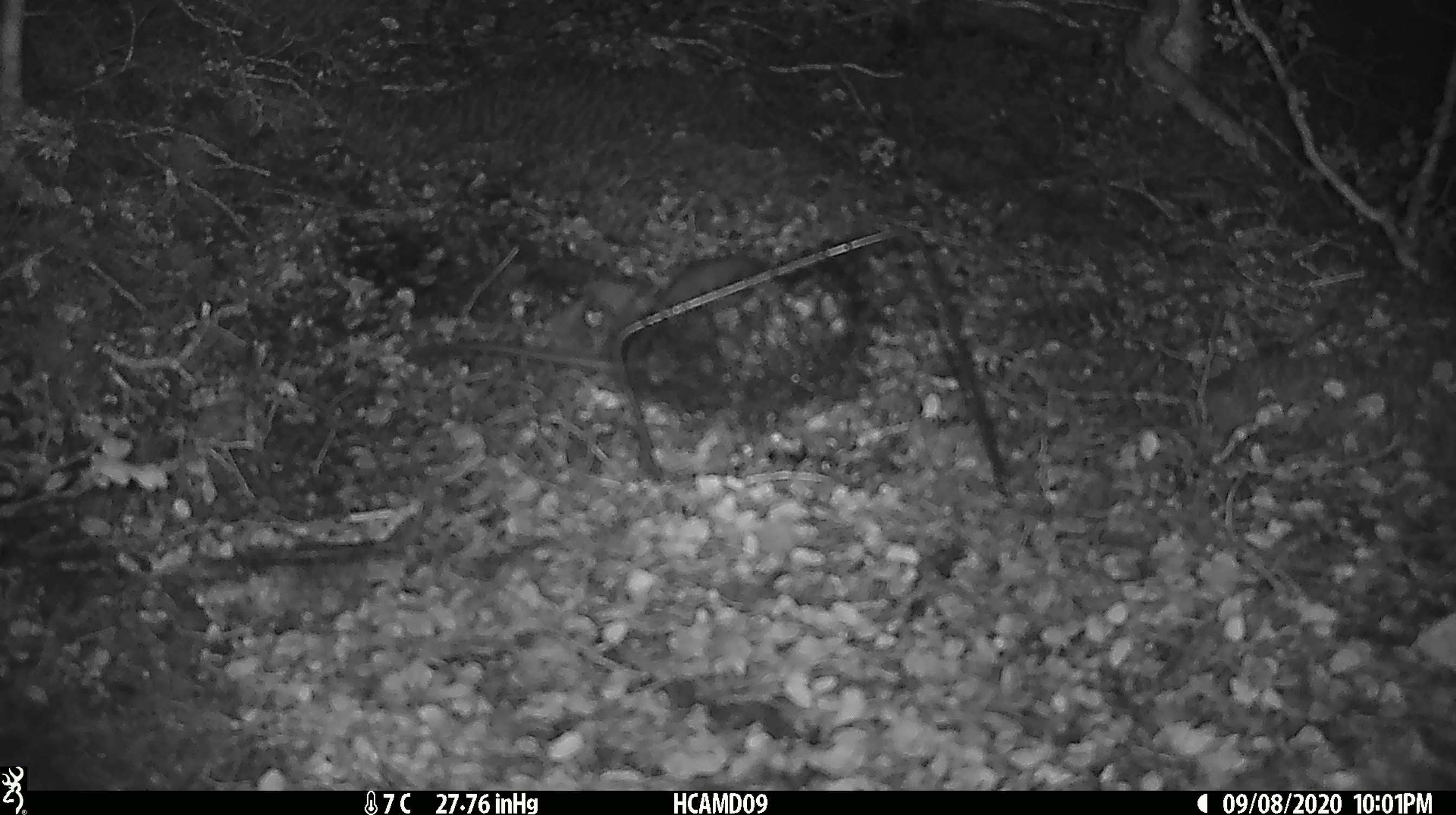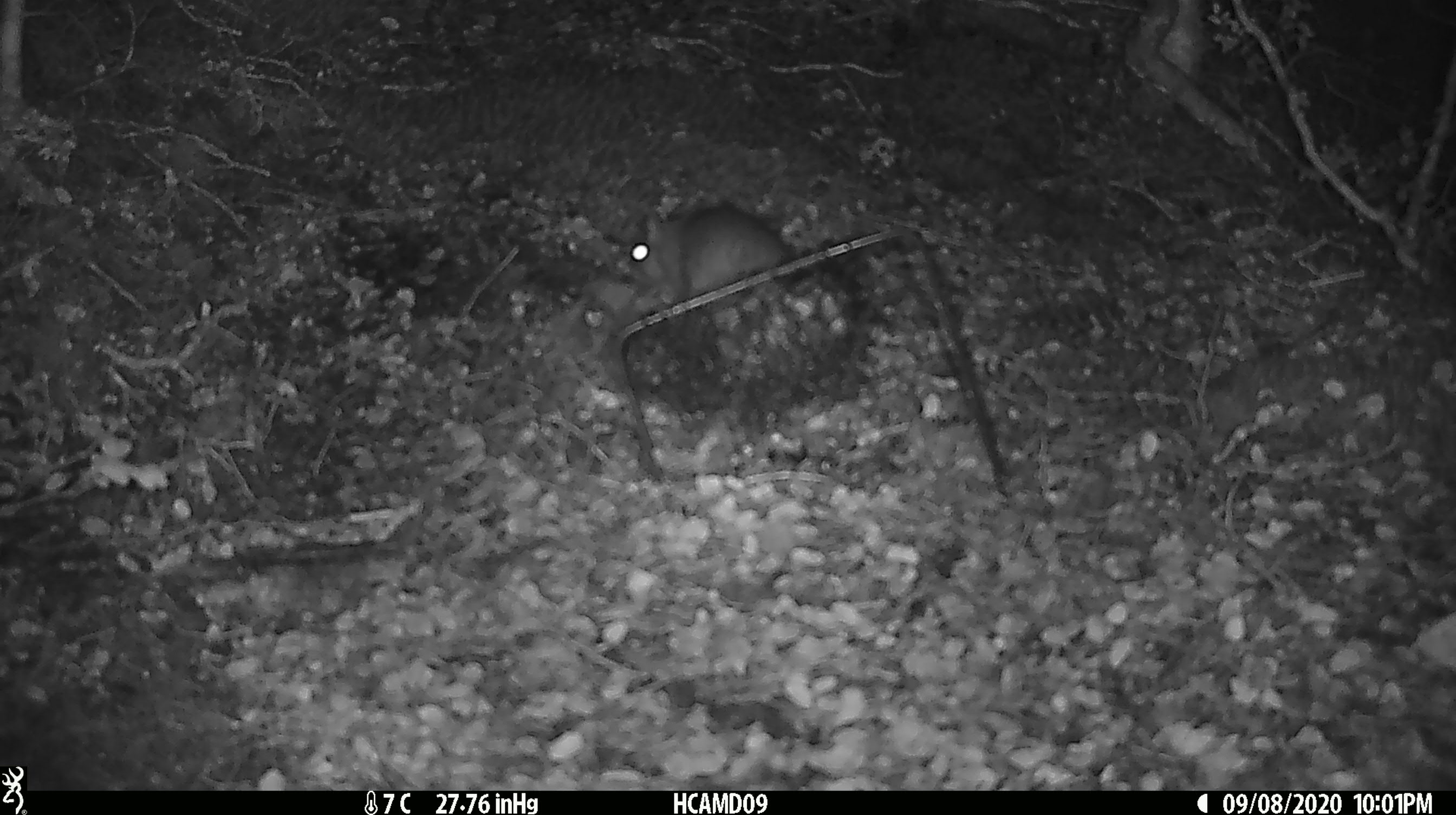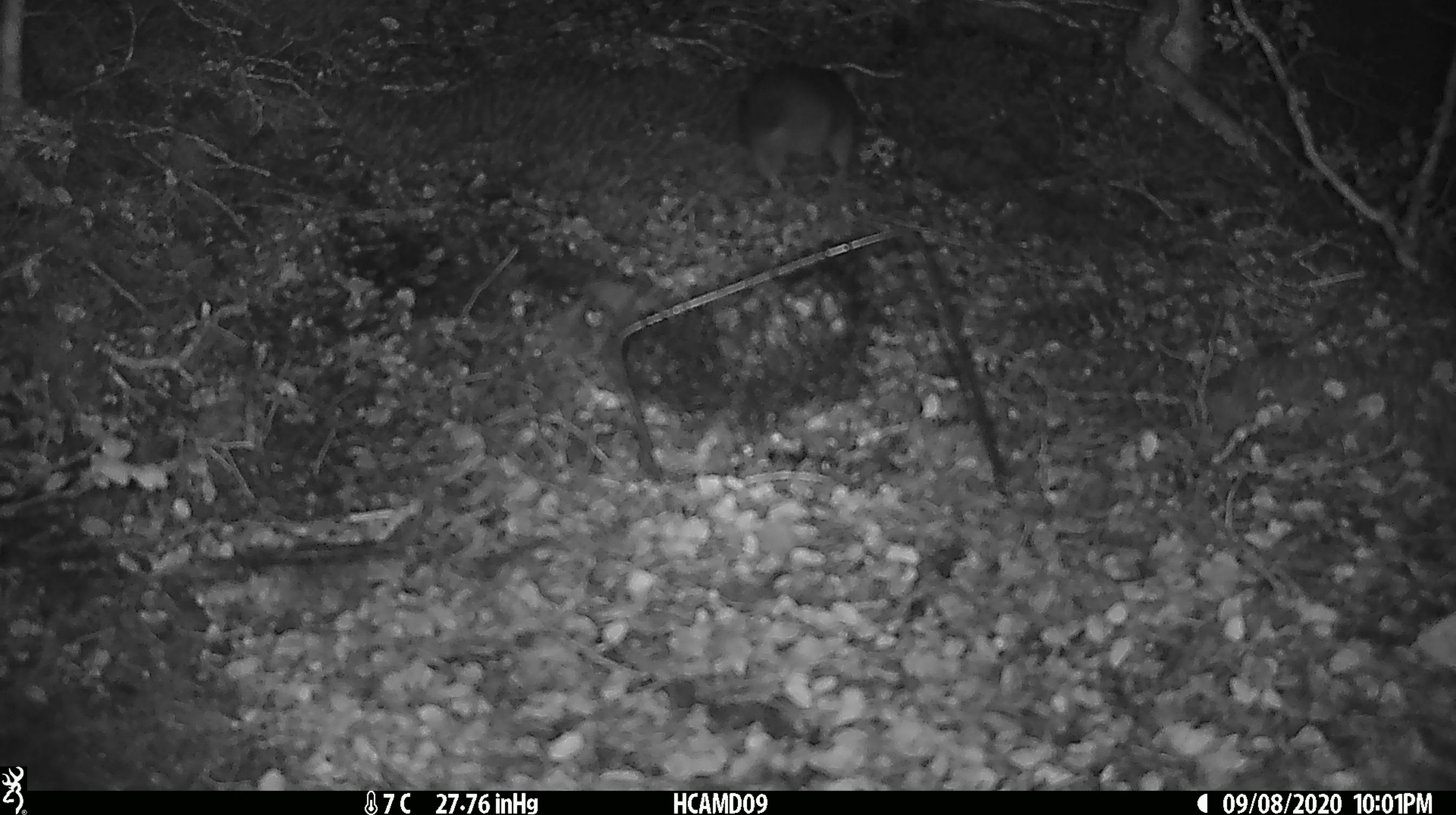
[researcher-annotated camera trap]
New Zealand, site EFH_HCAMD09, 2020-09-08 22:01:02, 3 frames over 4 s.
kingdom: Animalia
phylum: Chordata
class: Mammalia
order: Rodentia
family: Muridae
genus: Rattus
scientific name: Rattus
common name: rat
Rat (Rattus).